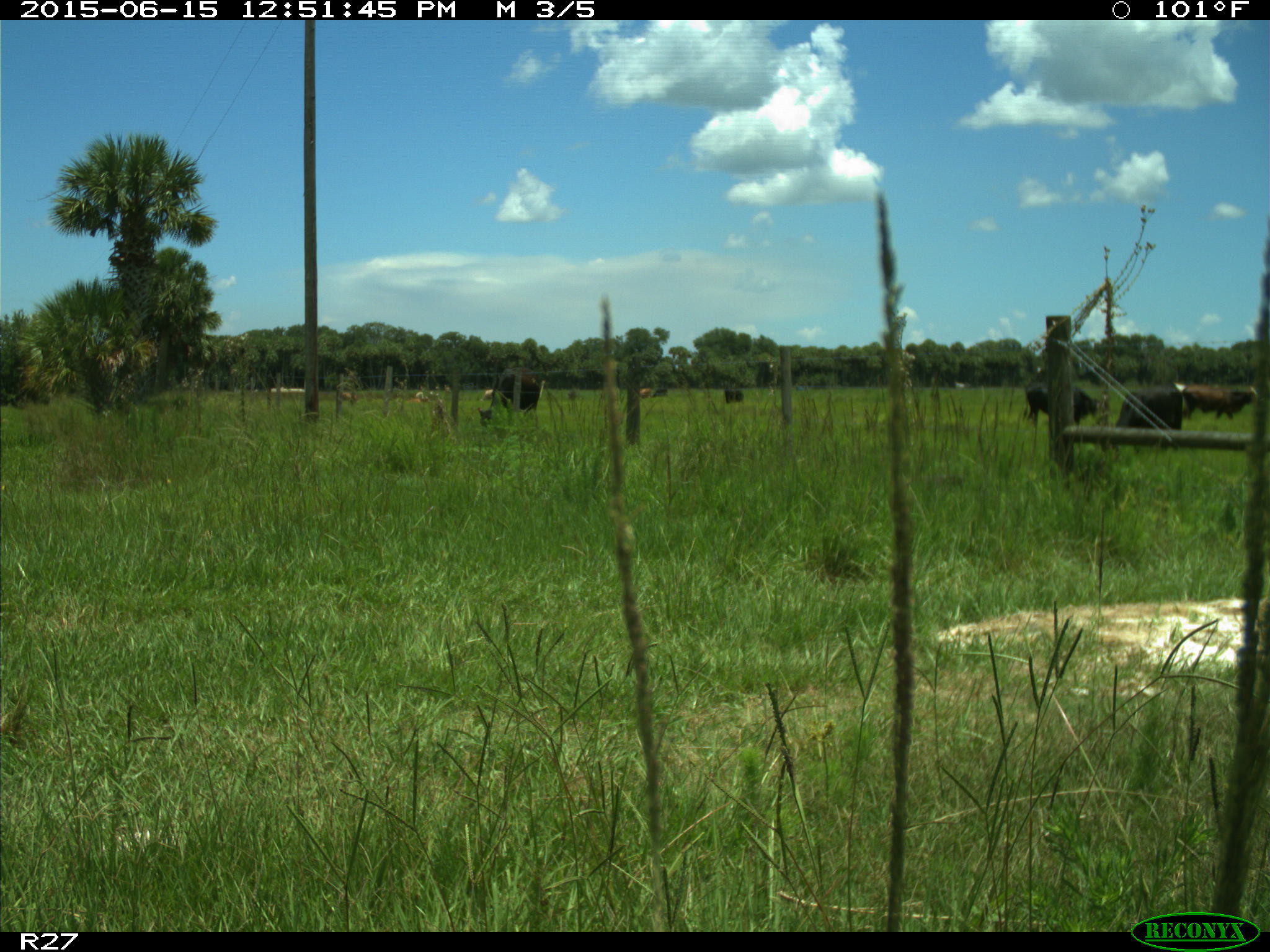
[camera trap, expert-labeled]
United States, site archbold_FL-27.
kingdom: Animalia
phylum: Chordata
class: Mammalia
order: Artiodactyla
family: Bovidae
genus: Bos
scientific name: Bos taurus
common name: domestic cow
Bos taurus (domestic cow).